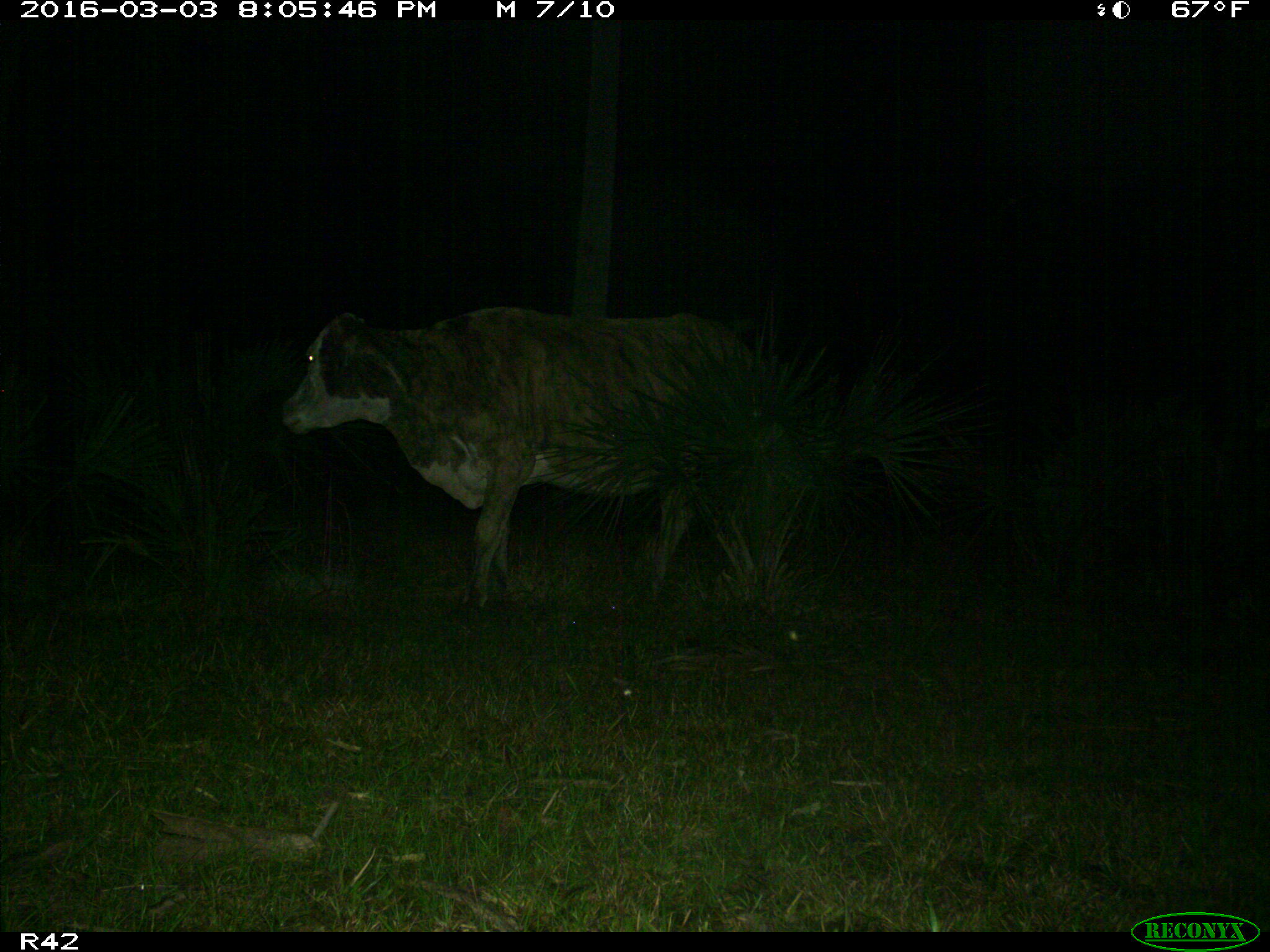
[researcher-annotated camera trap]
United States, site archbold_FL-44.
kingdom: Animalia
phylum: Chordata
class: Mammalia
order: Artiodactyla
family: Bovidae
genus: Bos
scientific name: Bos taurus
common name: domestic cow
Bos taurus (domestic cow).